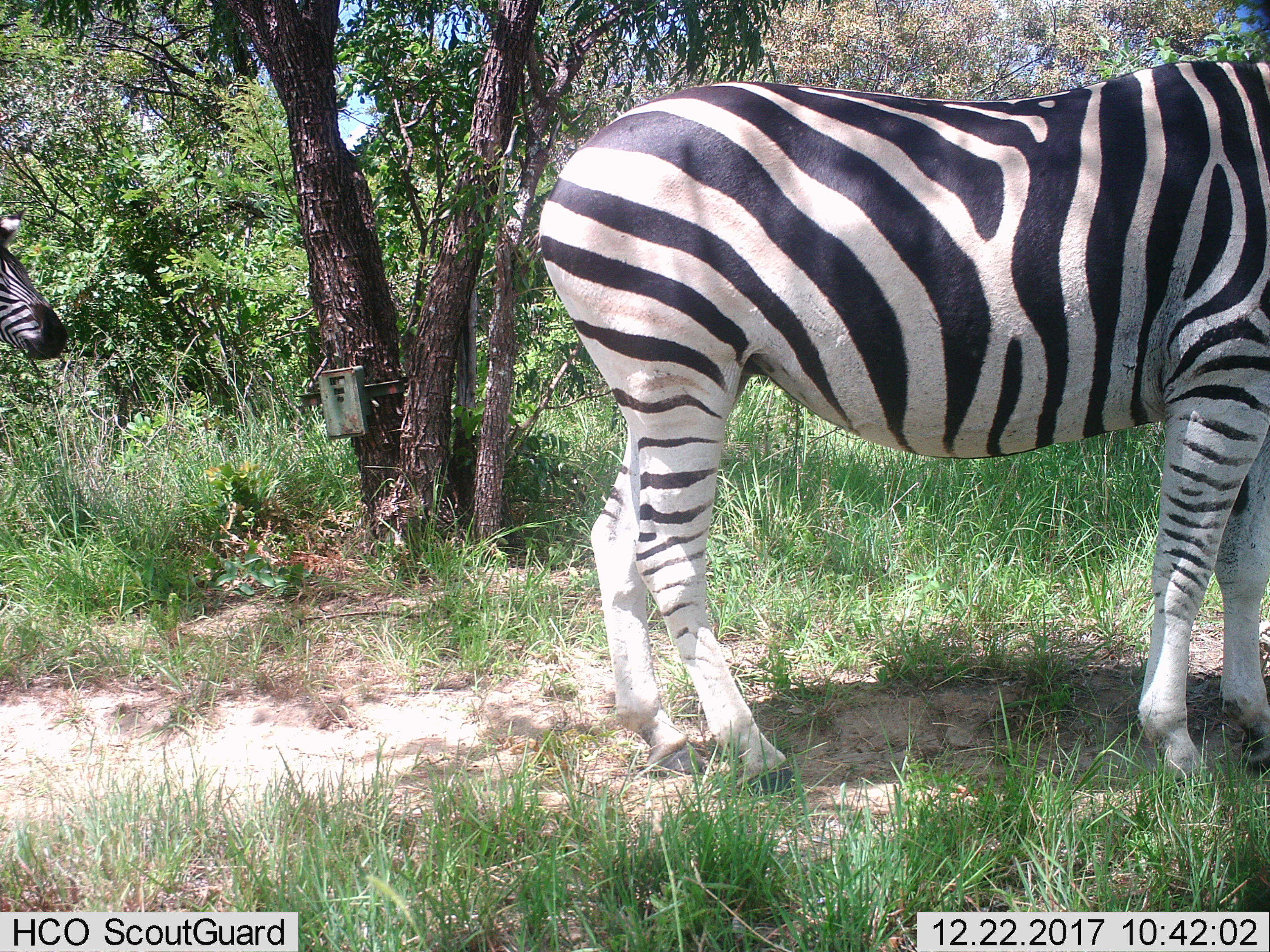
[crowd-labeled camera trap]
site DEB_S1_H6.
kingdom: Animalia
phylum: Chordata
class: Mammalia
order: Perissodactyla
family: Equidae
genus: Equus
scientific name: Equus quagga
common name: plains zebra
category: zebraplains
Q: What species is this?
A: Zebraplains (plains zebra) (Equus quagga).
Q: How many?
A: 2.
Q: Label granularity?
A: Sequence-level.